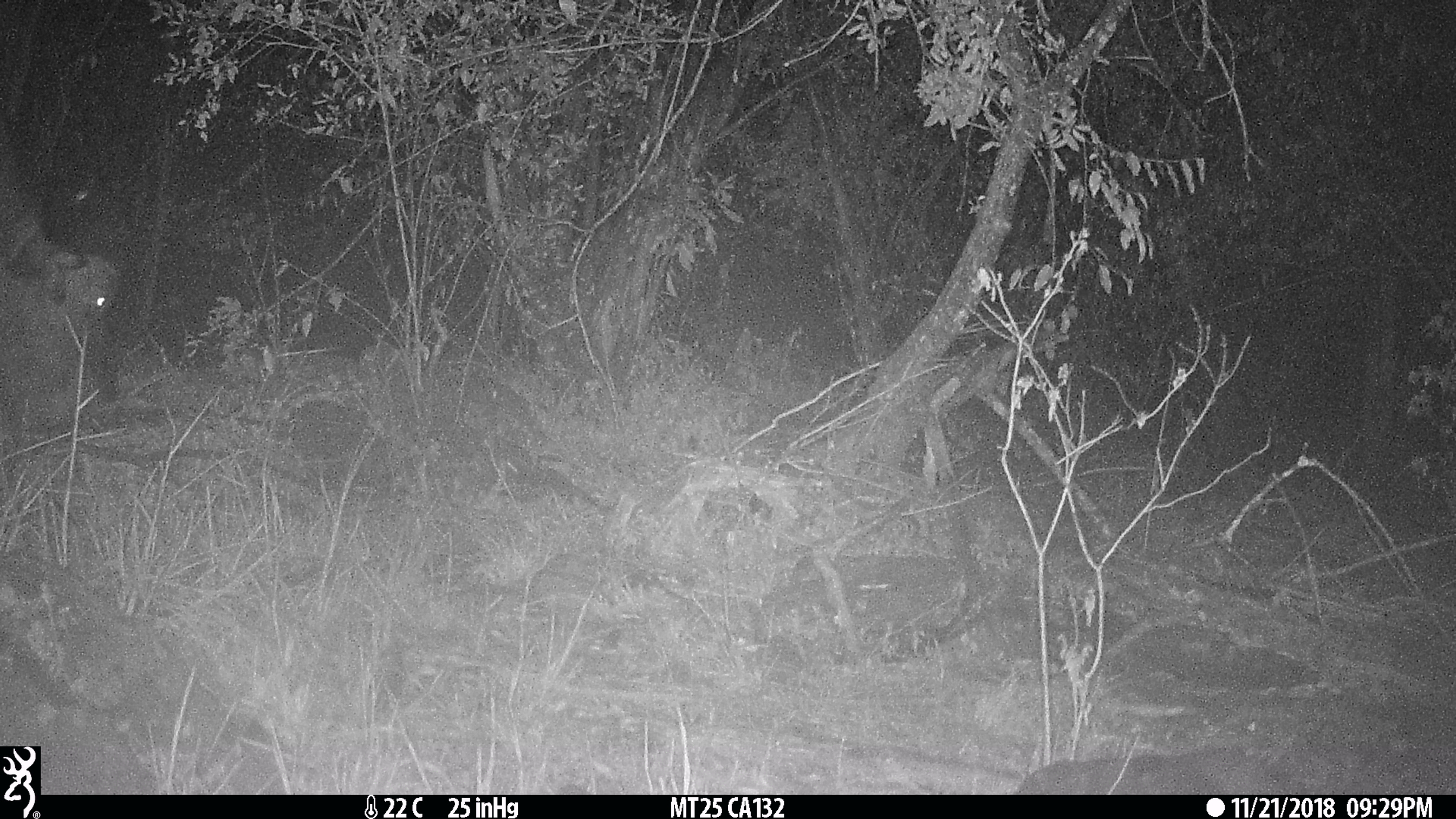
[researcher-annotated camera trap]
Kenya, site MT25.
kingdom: Animalia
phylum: Chordata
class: Mammalia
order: Artiodactyla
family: Bovidae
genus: Syncerus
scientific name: Syncerus caffer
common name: buffalo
Buffalo (Syncerus caffer).